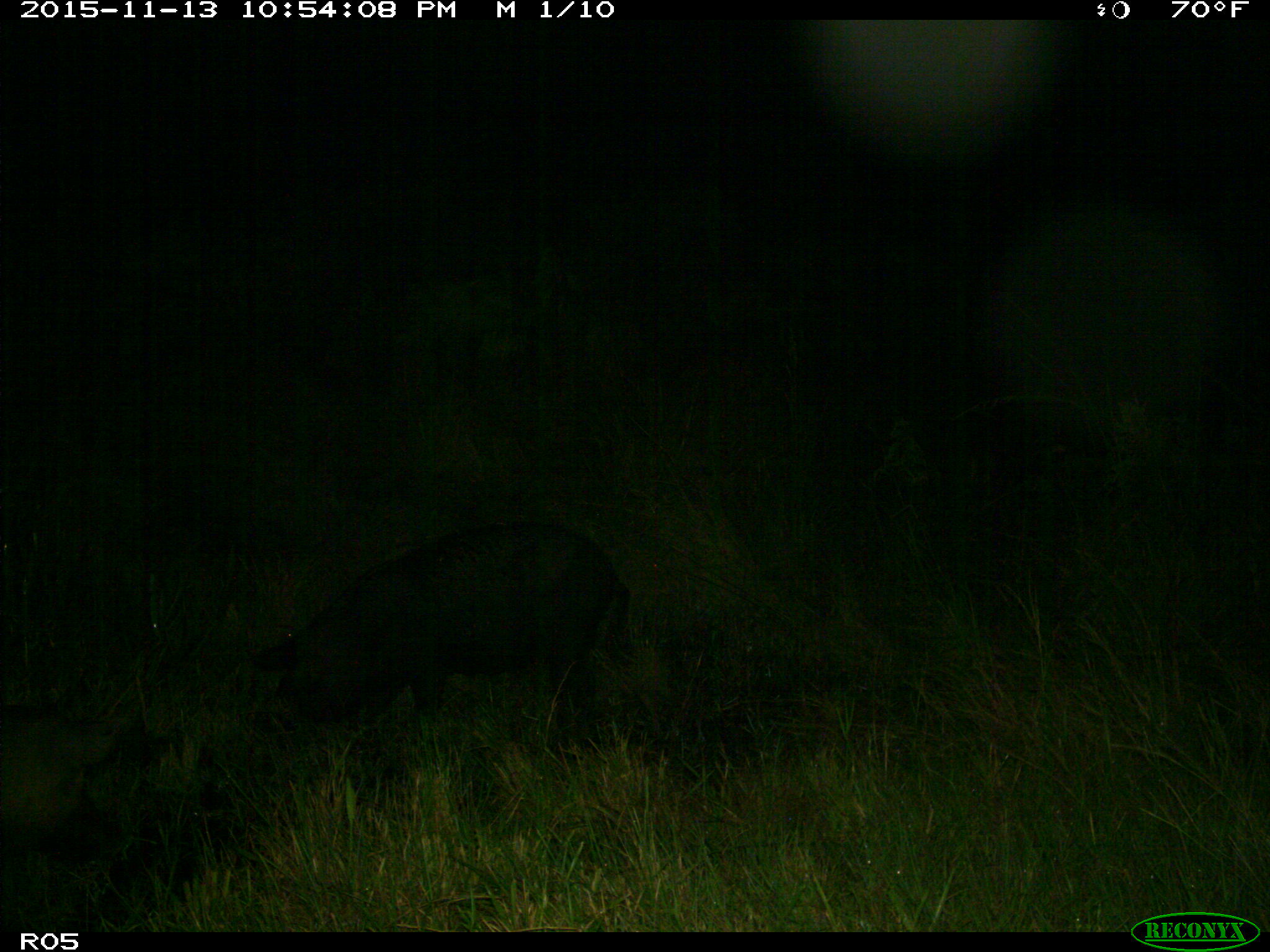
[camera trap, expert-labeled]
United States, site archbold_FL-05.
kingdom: Animalia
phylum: Chordata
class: Mammalia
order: Artiodactyla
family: Suidae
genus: Sus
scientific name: Sus scrofa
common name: wild boar